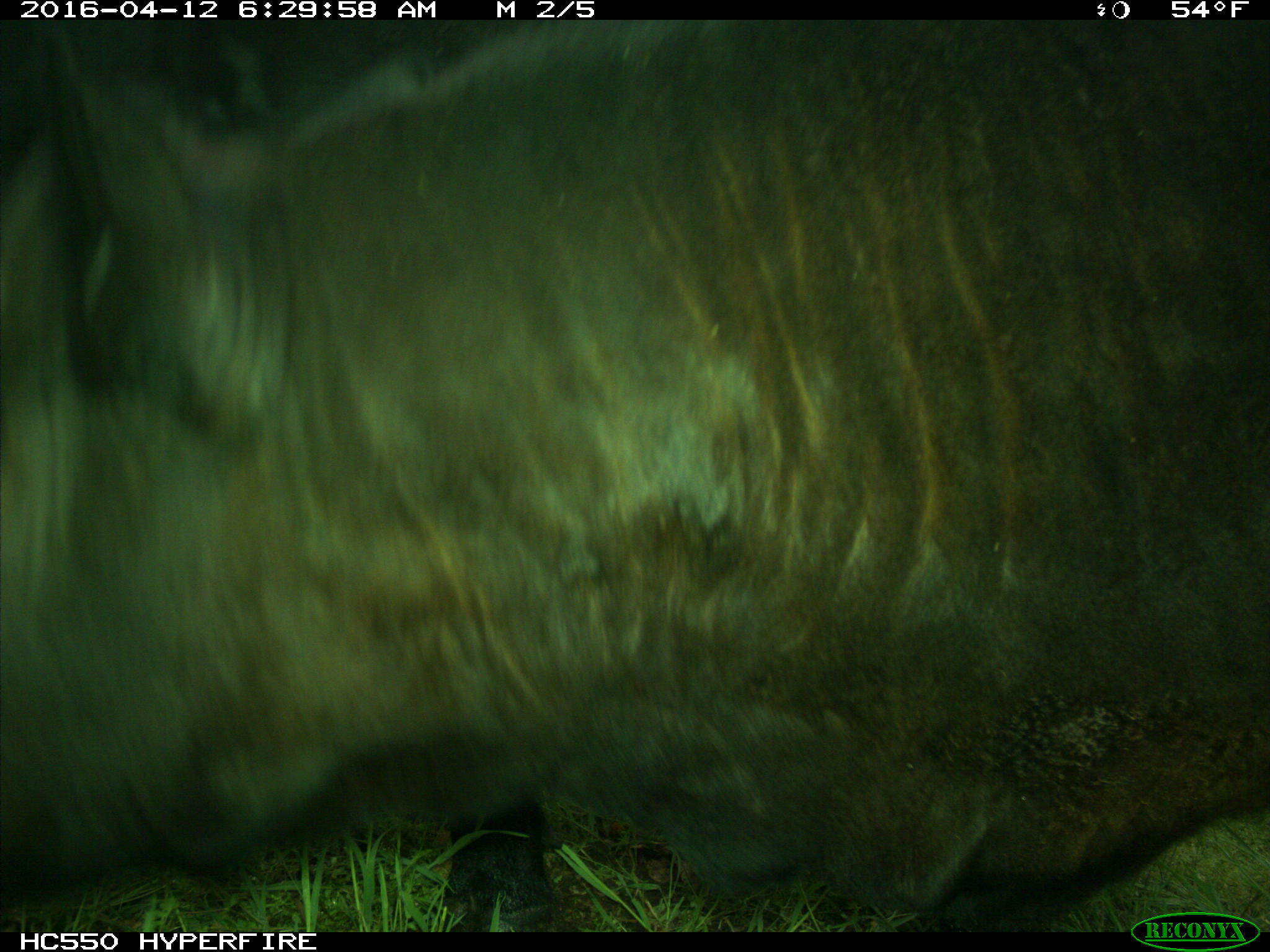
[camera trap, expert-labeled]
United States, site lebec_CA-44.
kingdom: Animalia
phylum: Chordata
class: Mammalia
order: Artiodactyla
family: Bovidae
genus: Bos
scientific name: Bos taurus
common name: domestic cow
Bos taurus (domestic cow).